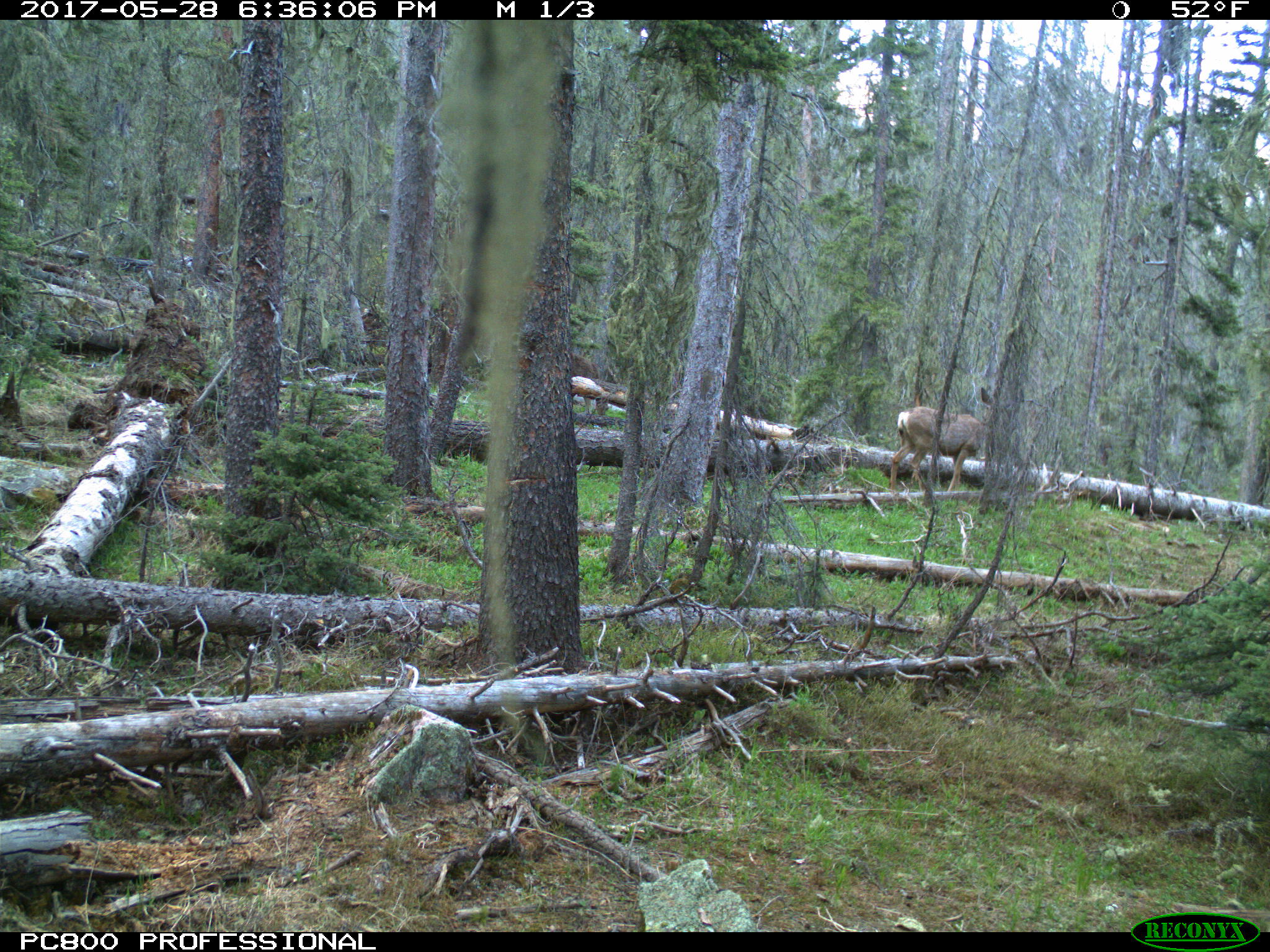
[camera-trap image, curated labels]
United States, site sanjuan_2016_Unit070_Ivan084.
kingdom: Animalia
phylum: Chordata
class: Mammalia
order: Artiodactyla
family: Cervidae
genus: Odocoileus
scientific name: Odocoileus hemionus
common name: mule deer